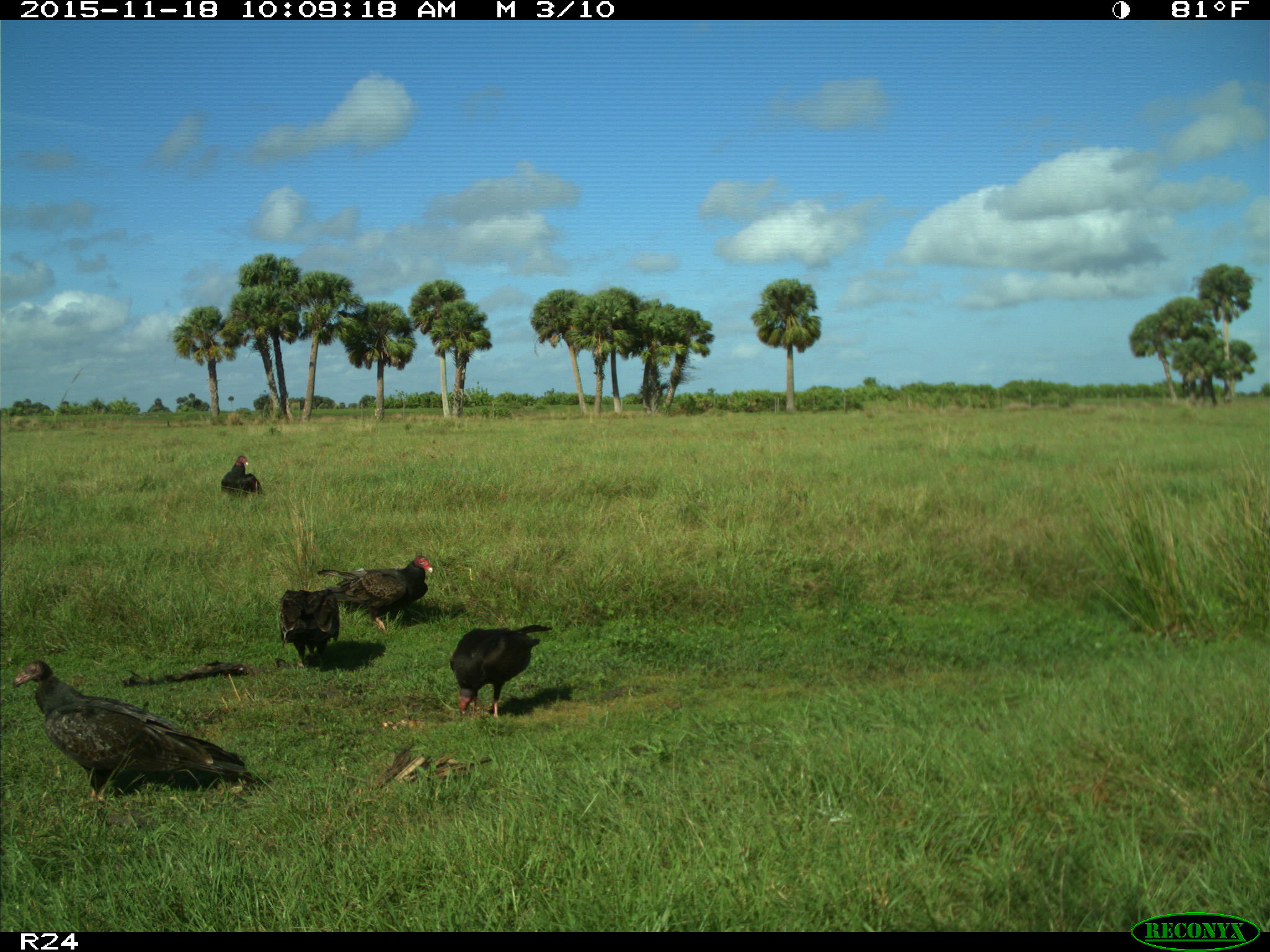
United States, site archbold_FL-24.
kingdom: Animalia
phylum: Chordata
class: Aves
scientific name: Aves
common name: birds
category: unidentified bird